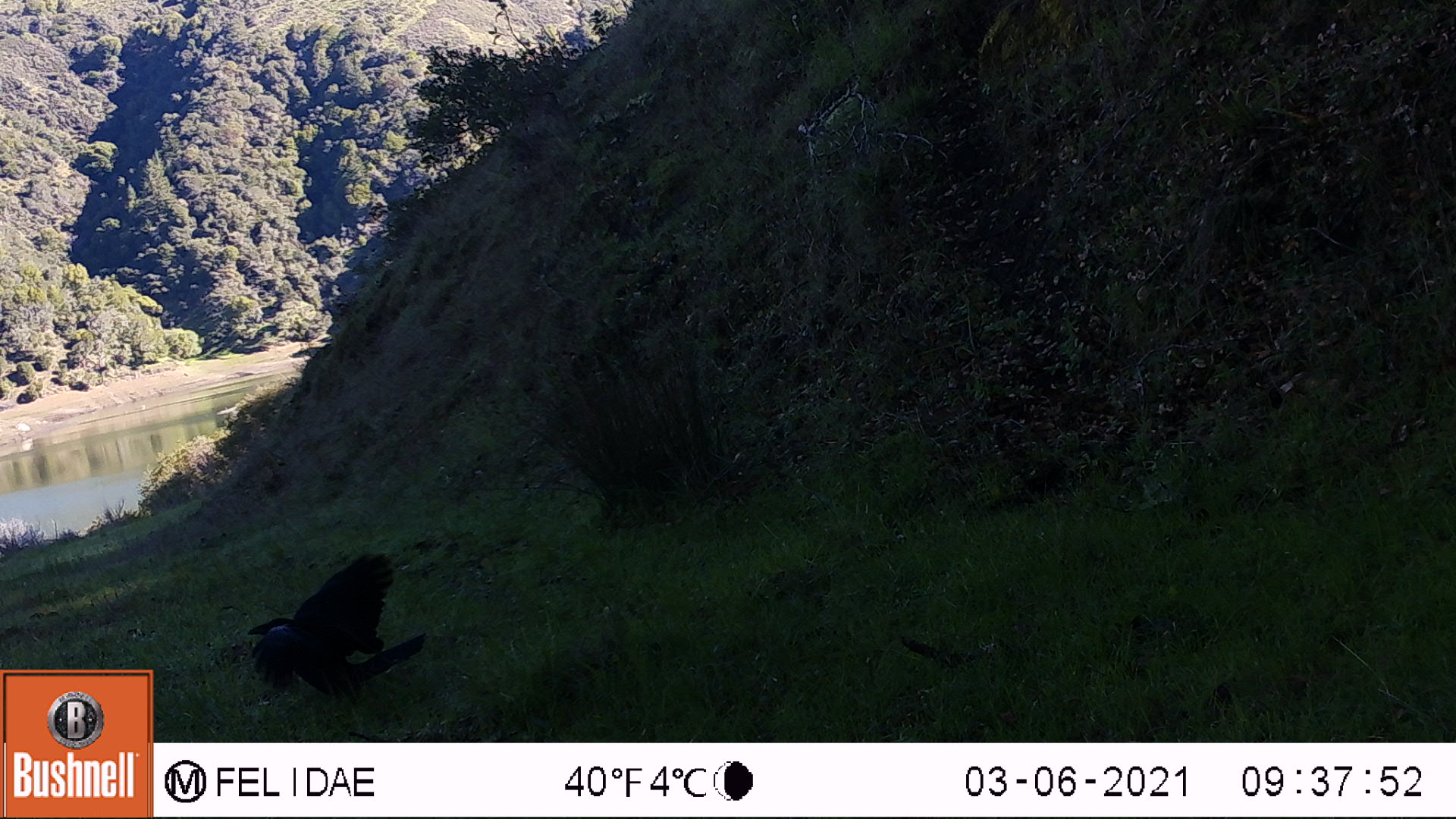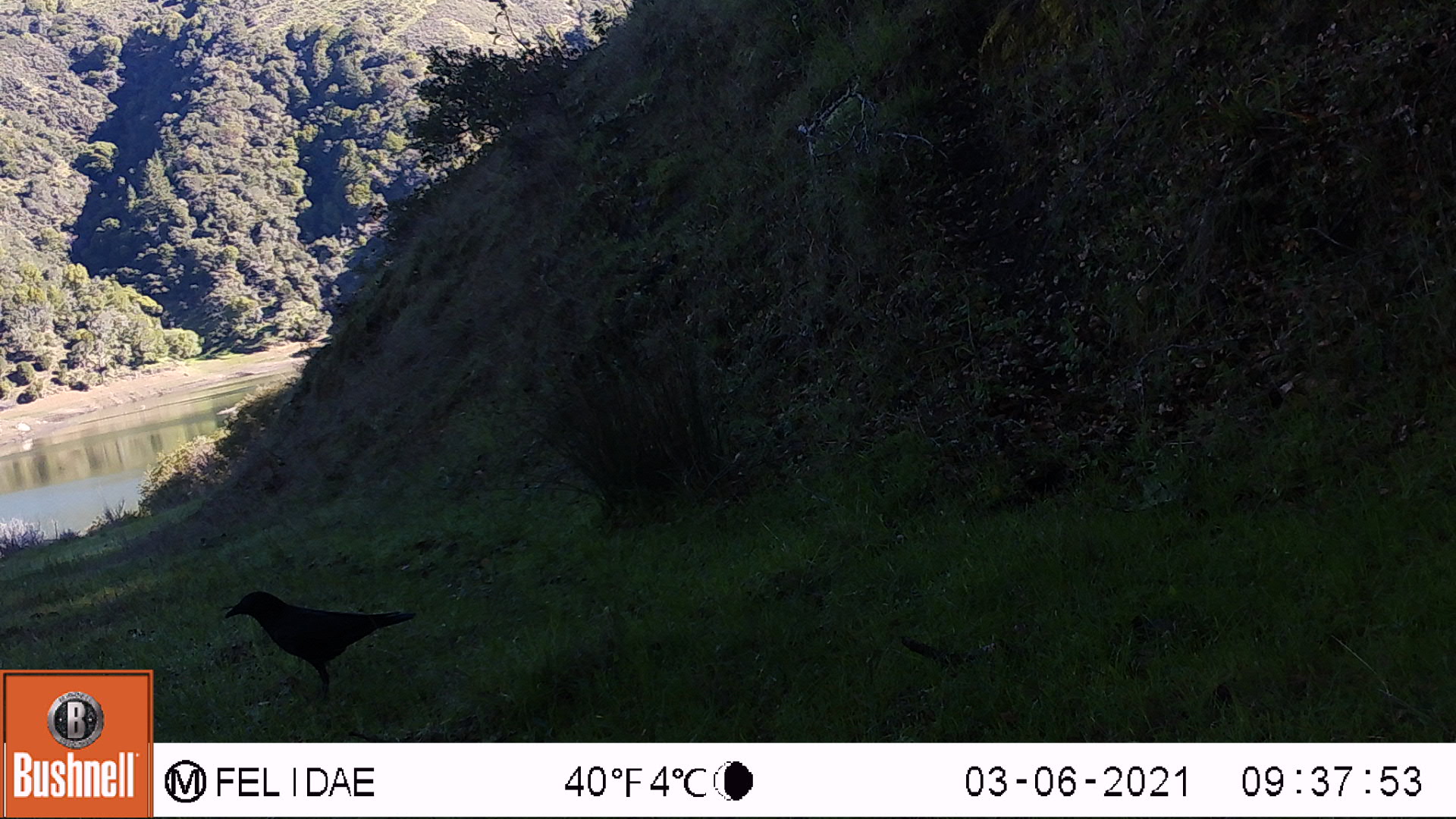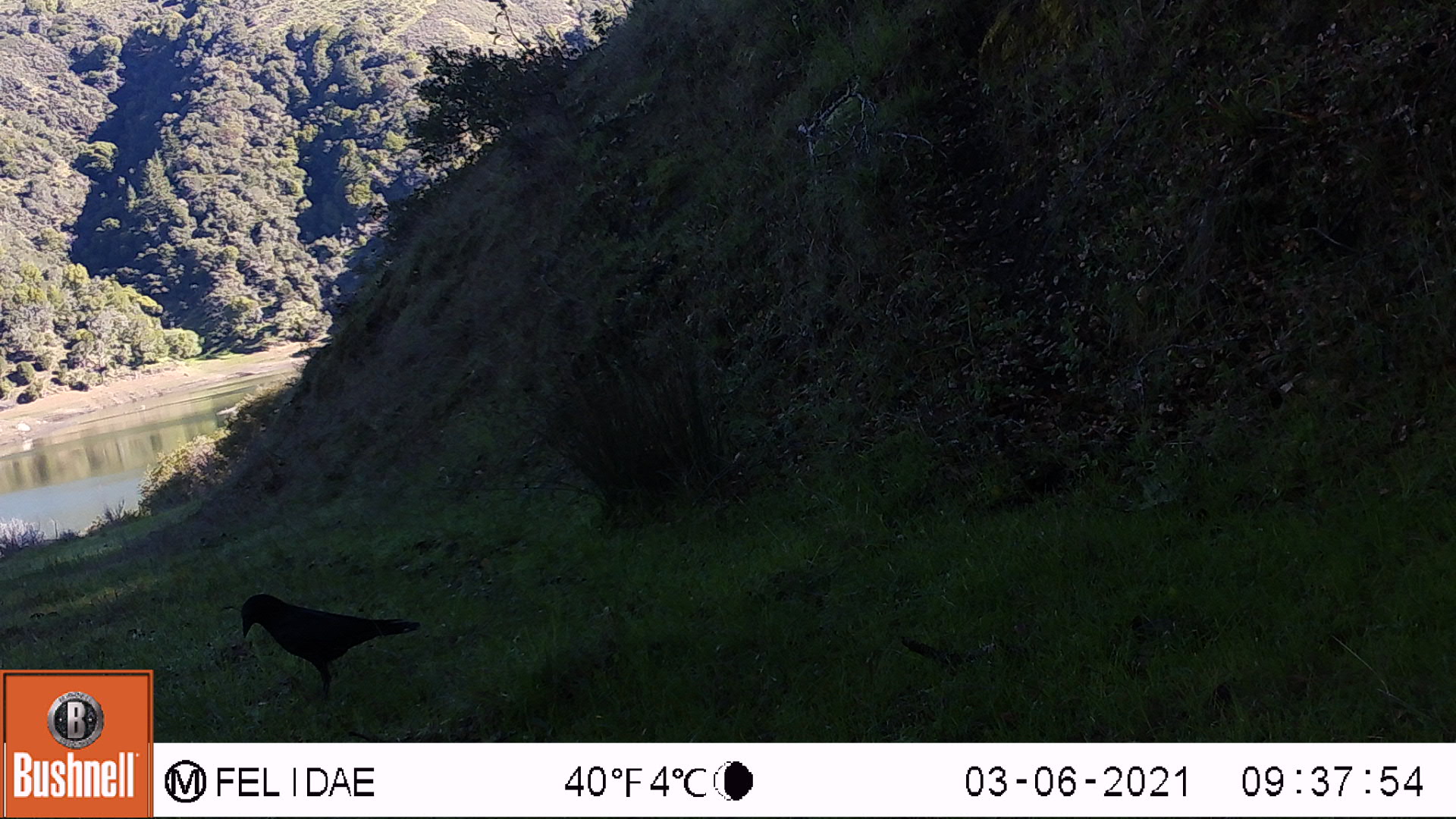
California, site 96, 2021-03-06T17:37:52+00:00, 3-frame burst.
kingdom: Animalia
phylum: Chordata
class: Aves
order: Passeriformes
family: Corvidae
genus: Corvus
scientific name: Corvus brachyrhynchos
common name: american crow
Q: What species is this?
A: American crow (Corvus brachyrhynchos).